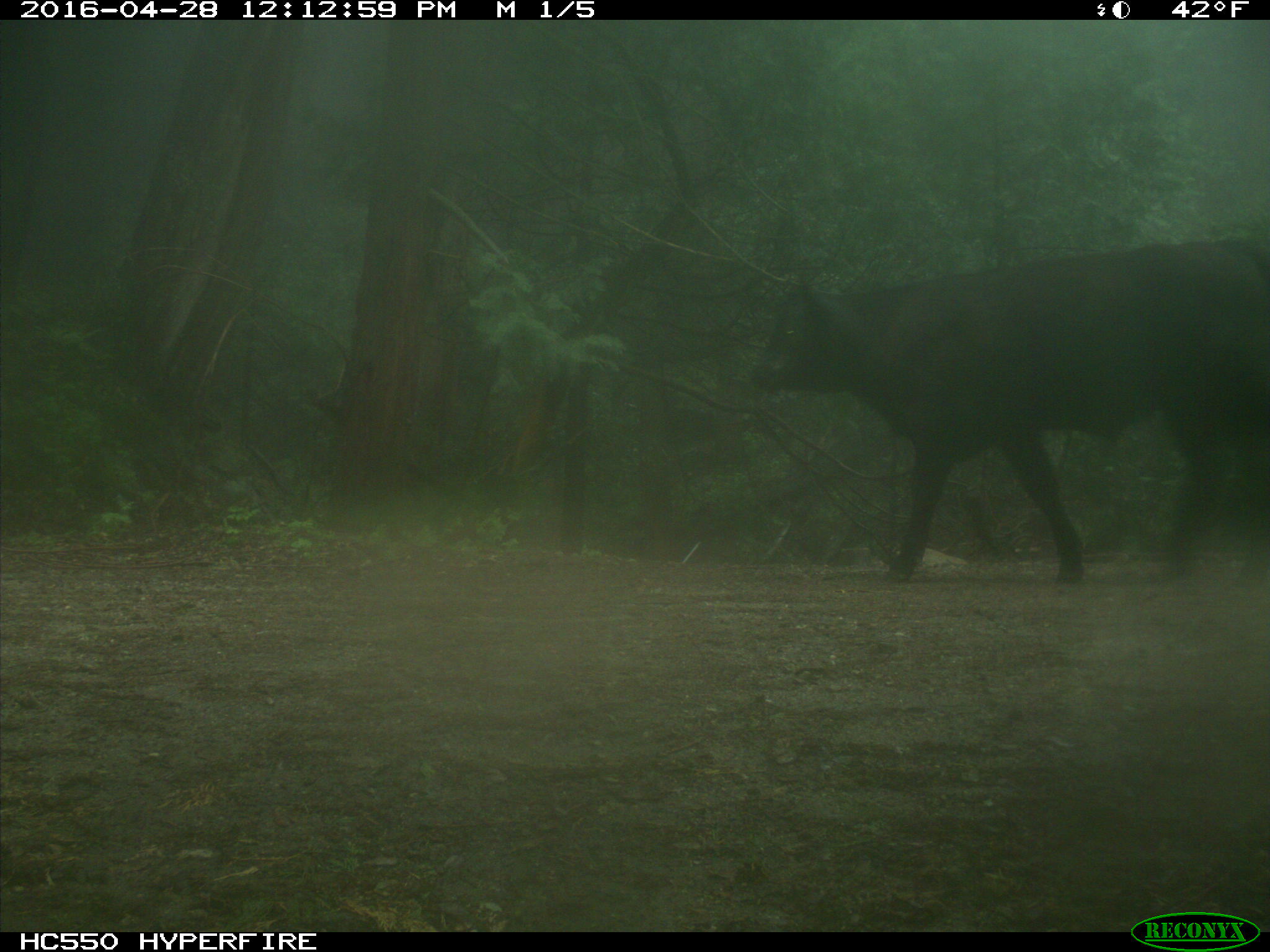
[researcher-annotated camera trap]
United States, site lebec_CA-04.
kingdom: Animalia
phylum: Chordata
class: Mammalia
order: Artiodactyla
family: Bovidae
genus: Bos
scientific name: Bos taurus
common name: domestic cow